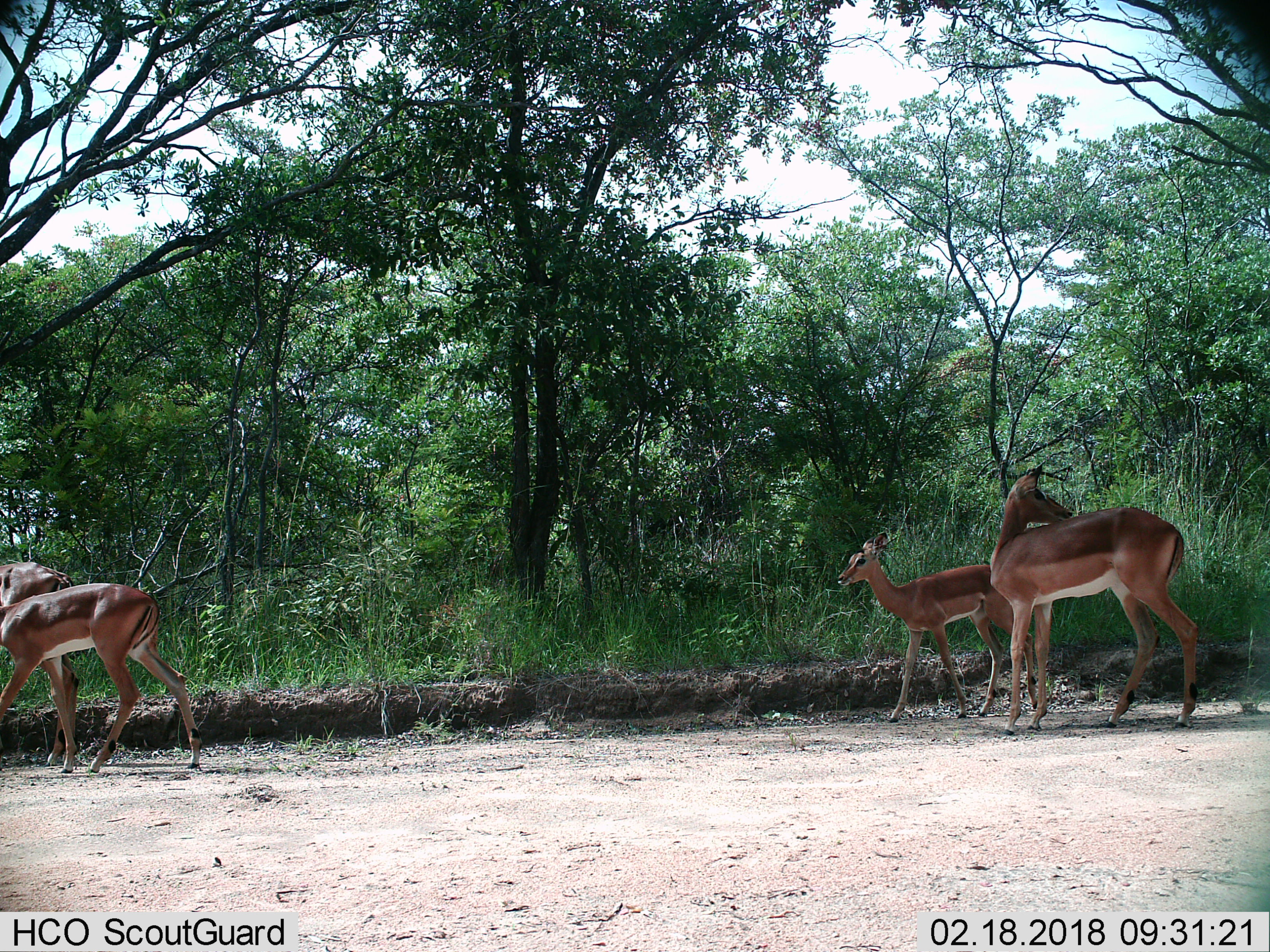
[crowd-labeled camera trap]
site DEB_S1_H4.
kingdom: Animalia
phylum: Chordata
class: Mammalia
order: Artiodactyla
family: Bovidae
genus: Aepyceros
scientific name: Aepyceros melampus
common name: impala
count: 4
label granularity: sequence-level